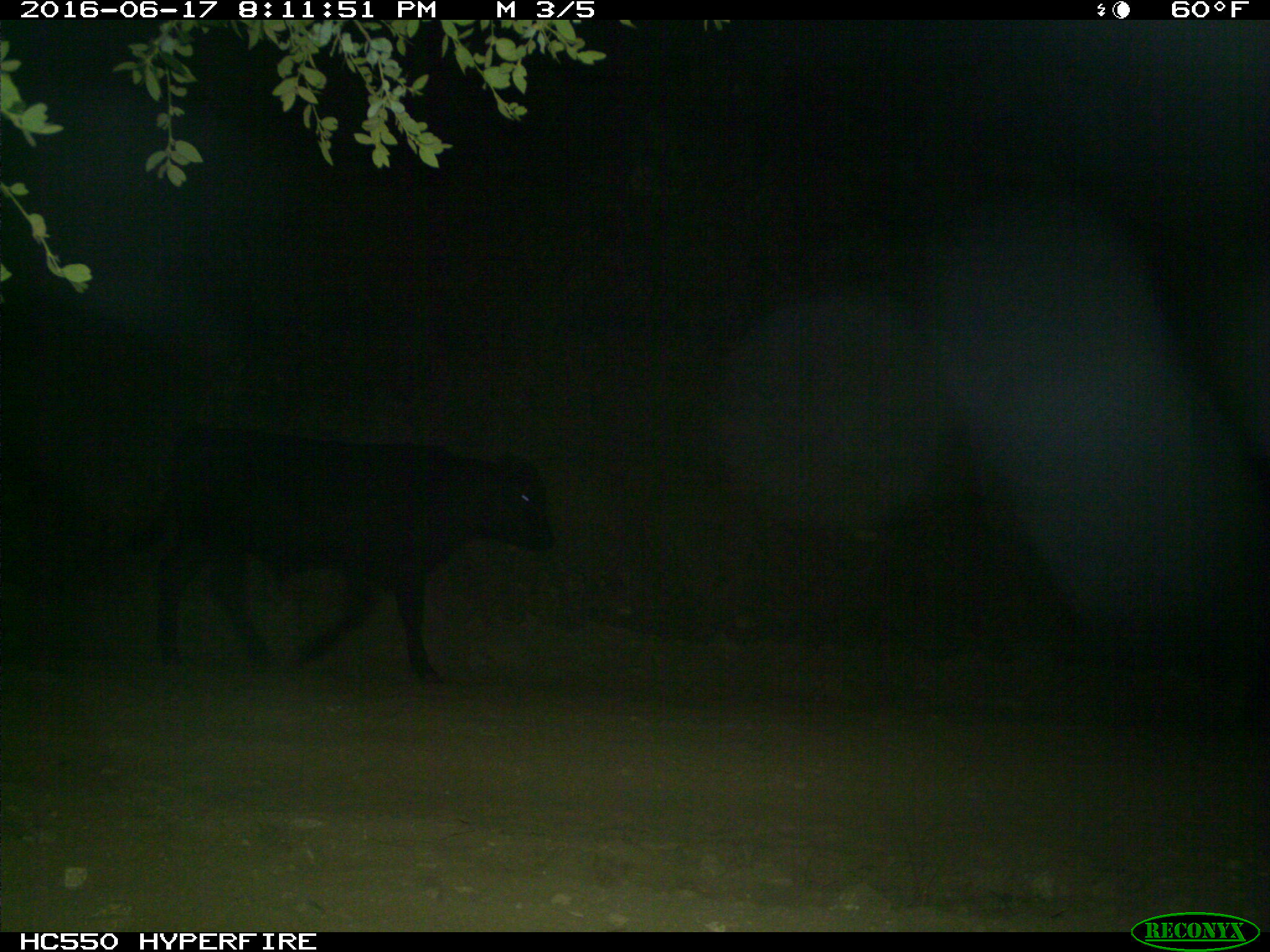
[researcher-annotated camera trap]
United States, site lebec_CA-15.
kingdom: Animalia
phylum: Chordata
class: Mammalia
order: Artiodactyla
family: Bovidae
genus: Bos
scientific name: Bos taurus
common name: domestic cow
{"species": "Bos taurus (domestic cow)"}